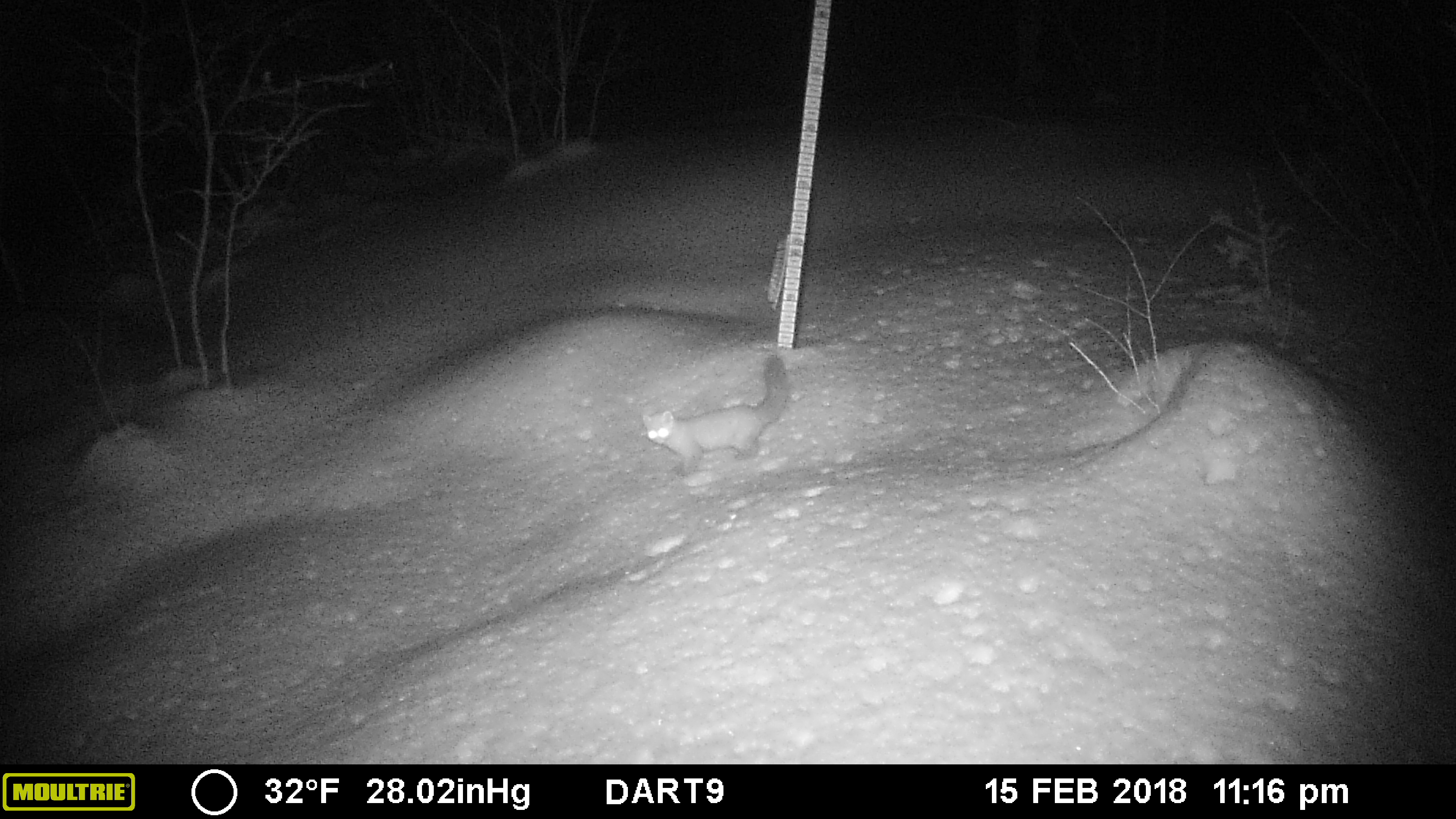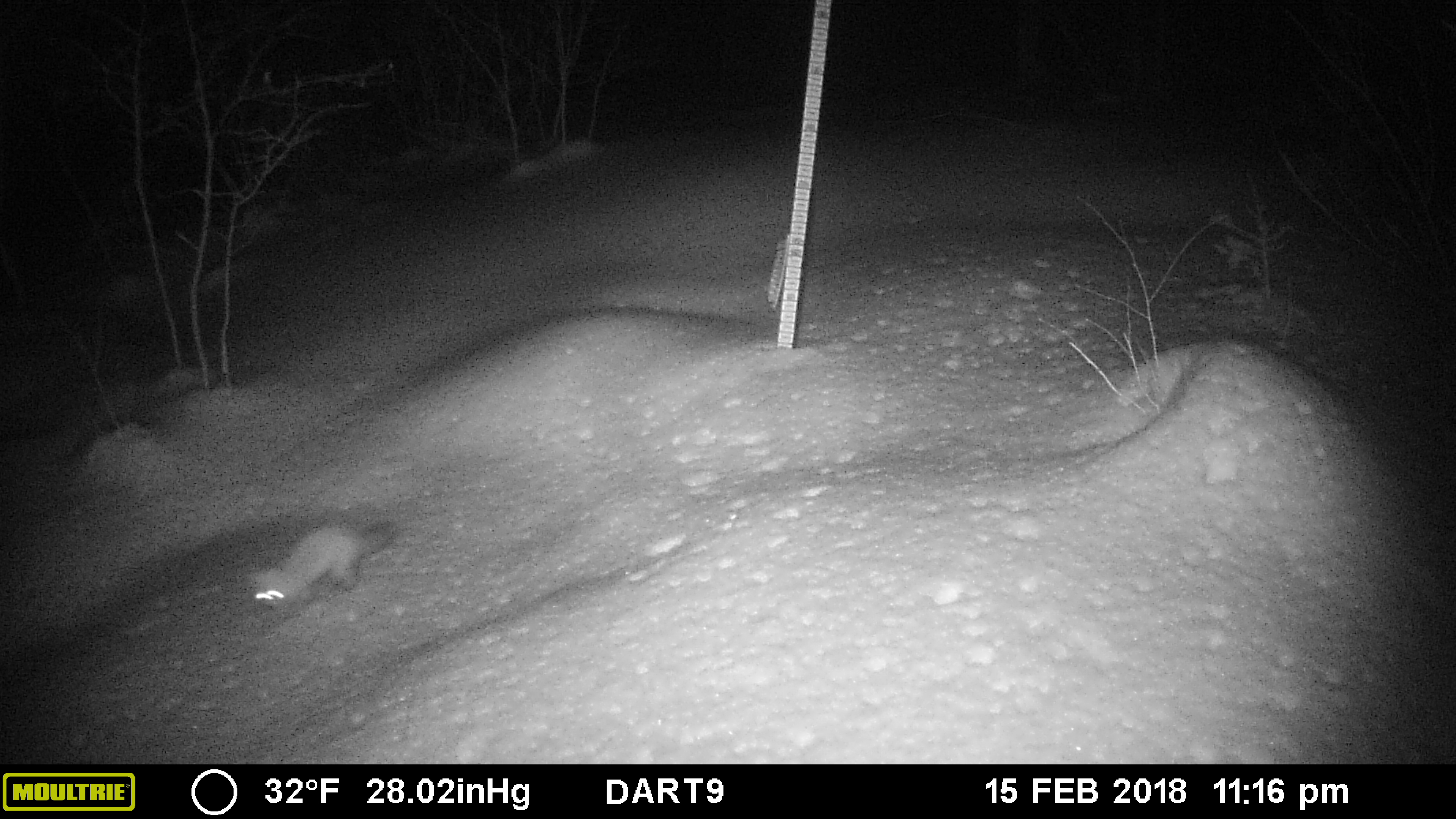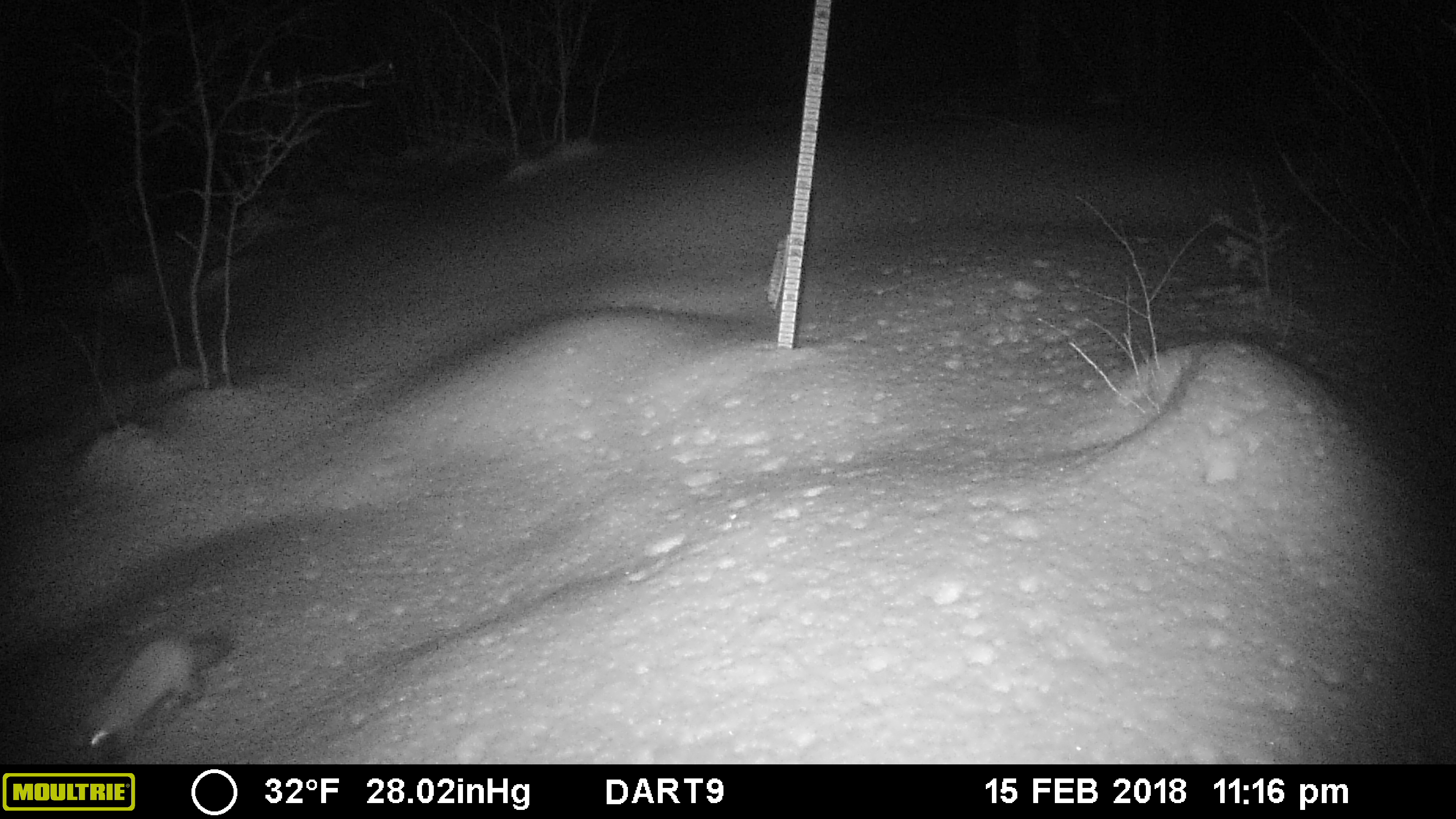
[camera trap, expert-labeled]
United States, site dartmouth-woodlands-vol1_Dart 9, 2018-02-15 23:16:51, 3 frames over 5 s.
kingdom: Animalia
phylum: Chordata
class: Mammalia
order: Carnivora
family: Mustelidae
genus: Martes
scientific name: Martes americana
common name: american marten